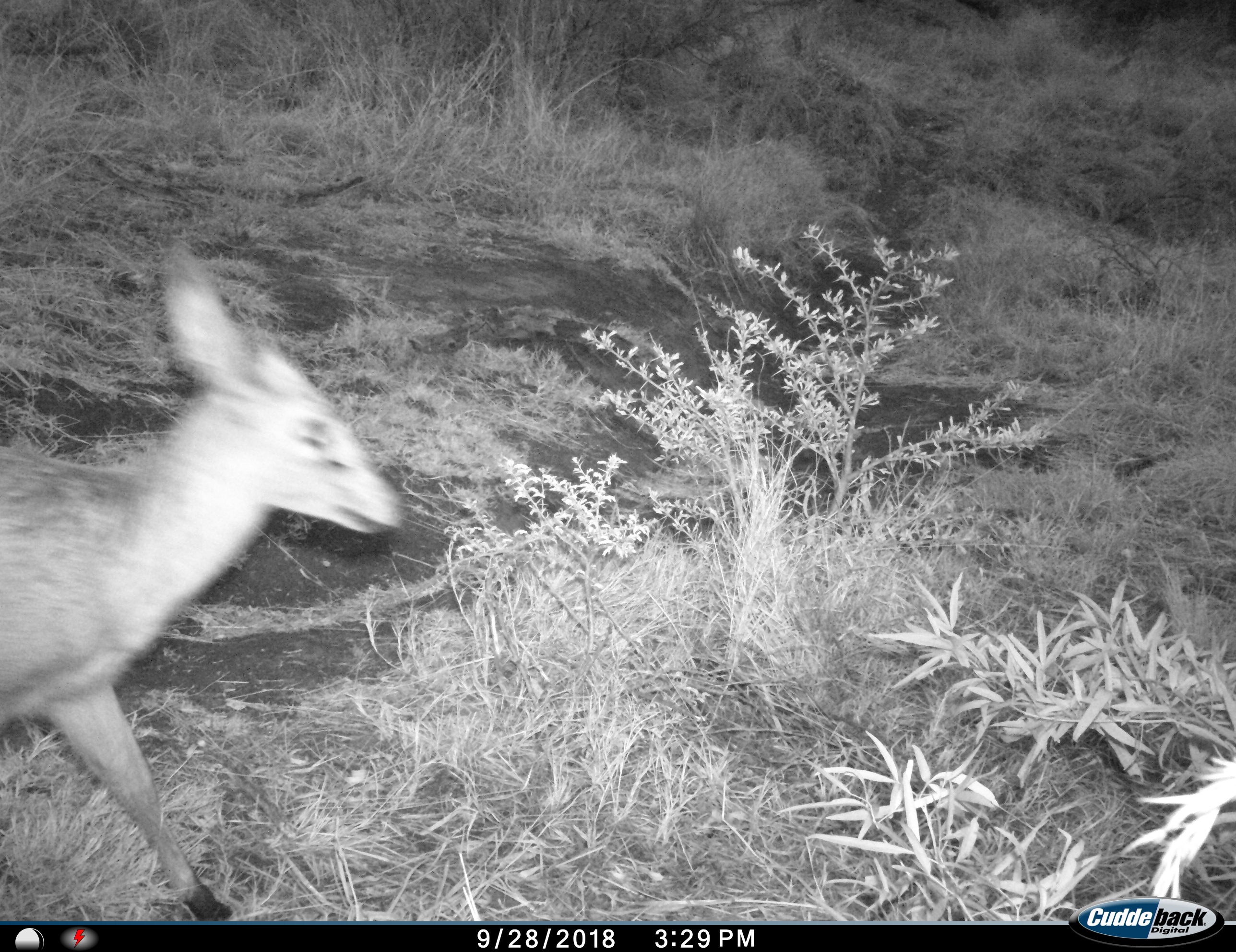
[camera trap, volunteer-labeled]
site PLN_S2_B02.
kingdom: Animalia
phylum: Chordata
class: Mammalia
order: Artiodactyla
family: Bovidae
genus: Sylvicapra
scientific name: Sylvicapra grimmia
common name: common duiker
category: duikercommongrey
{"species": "duikercommongrey (common duiker) (Sylvicapra grimmia)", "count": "1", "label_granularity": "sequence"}